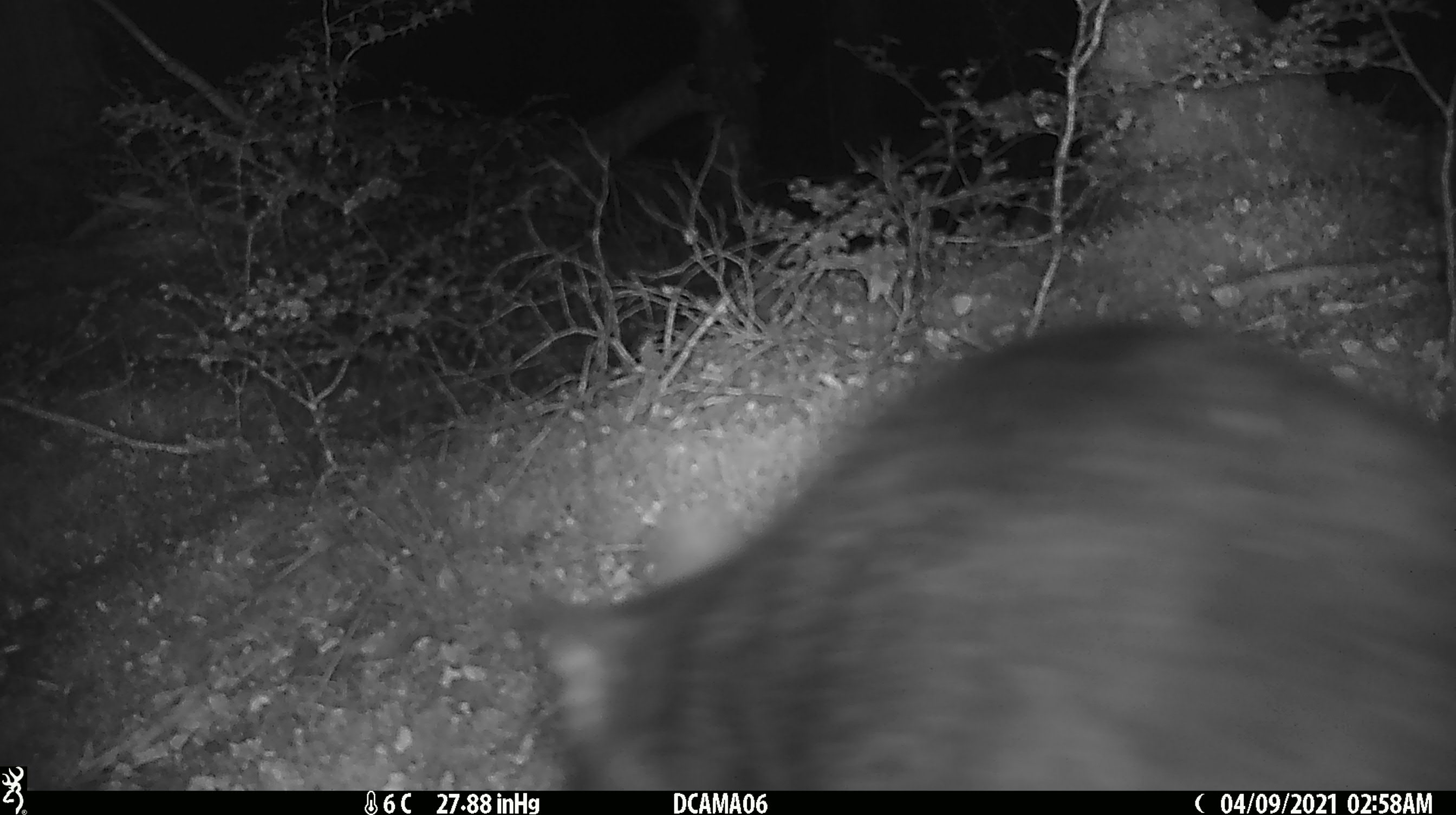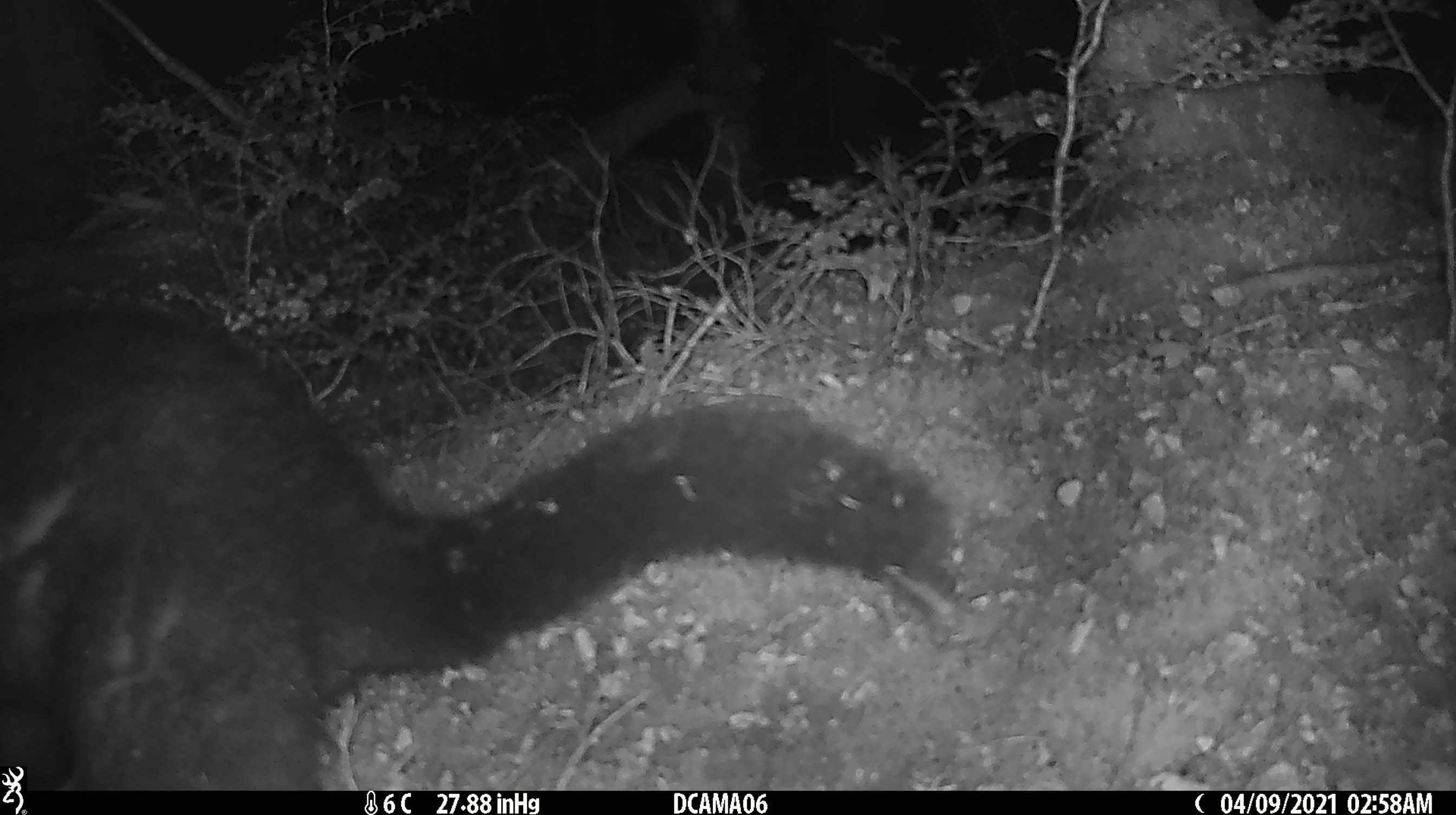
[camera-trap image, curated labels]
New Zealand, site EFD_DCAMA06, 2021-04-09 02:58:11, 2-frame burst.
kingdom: Animalia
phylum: Chordata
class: Mammalia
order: Diprotodontia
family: Phalangeridae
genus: Trichosurus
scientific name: Trichosurus vulpecula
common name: common brushtail possum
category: possum